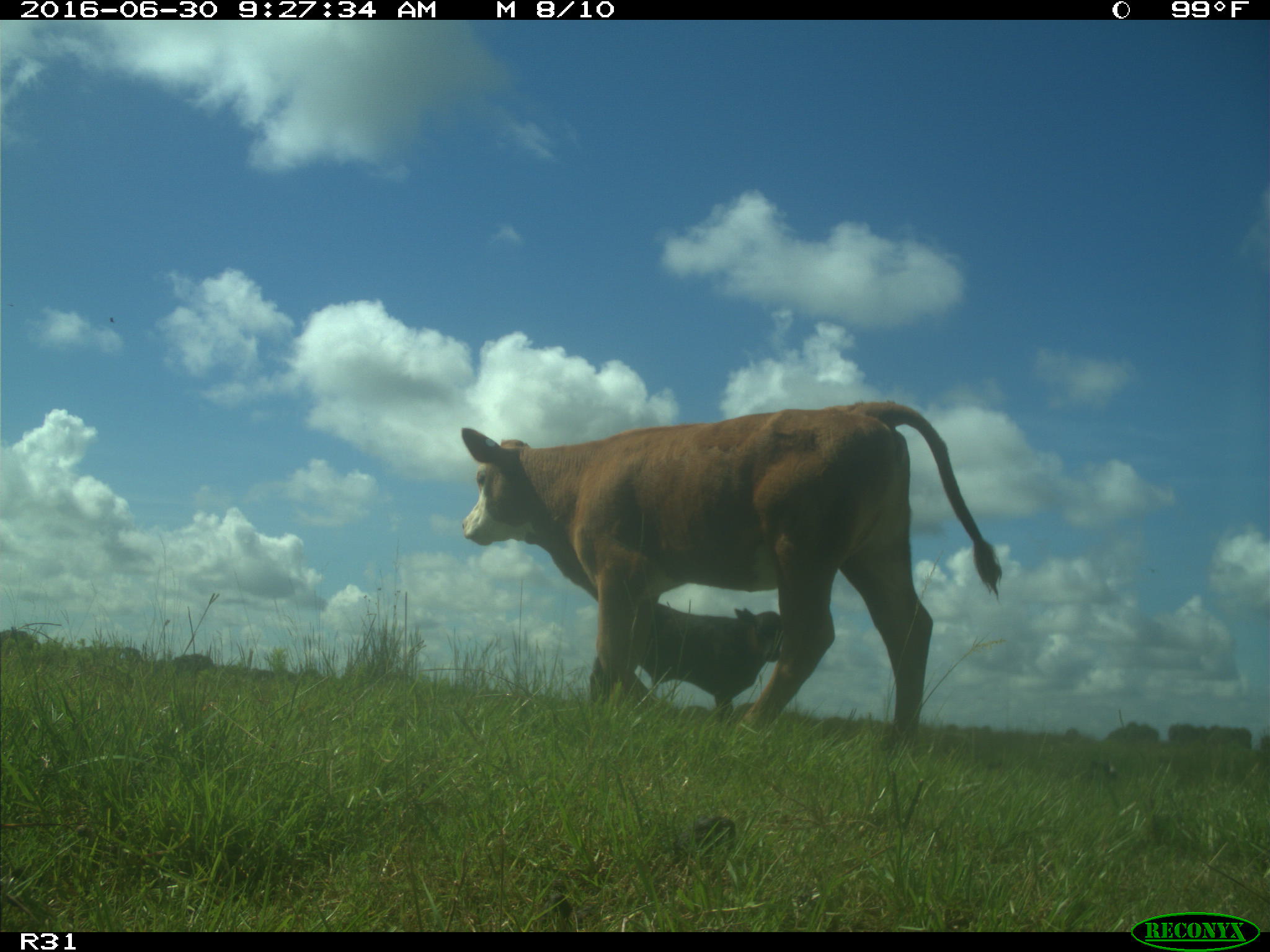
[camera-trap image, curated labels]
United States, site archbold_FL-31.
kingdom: Animalia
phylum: Chordata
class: Mammalia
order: Artiodactyla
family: Bovidae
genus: Bos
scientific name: Bos taurus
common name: domestic cow